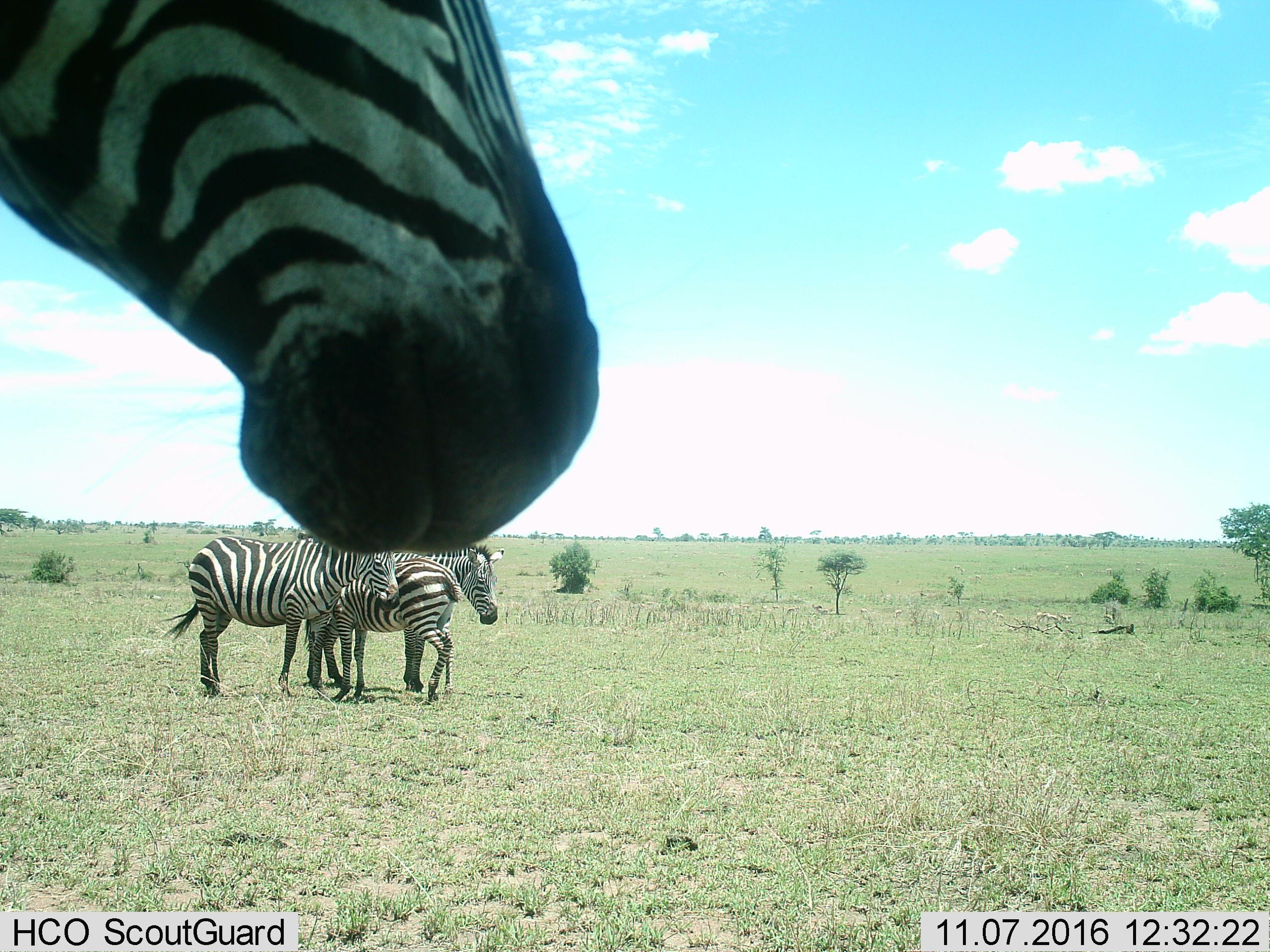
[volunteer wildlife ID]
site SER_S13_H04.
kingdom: Animalia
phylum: Chordata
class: Mammalia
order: Perissodactyla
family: Equidae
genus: Equus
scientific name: Equus quagga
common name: plains zebra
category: zebraplains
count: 4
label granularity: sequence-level